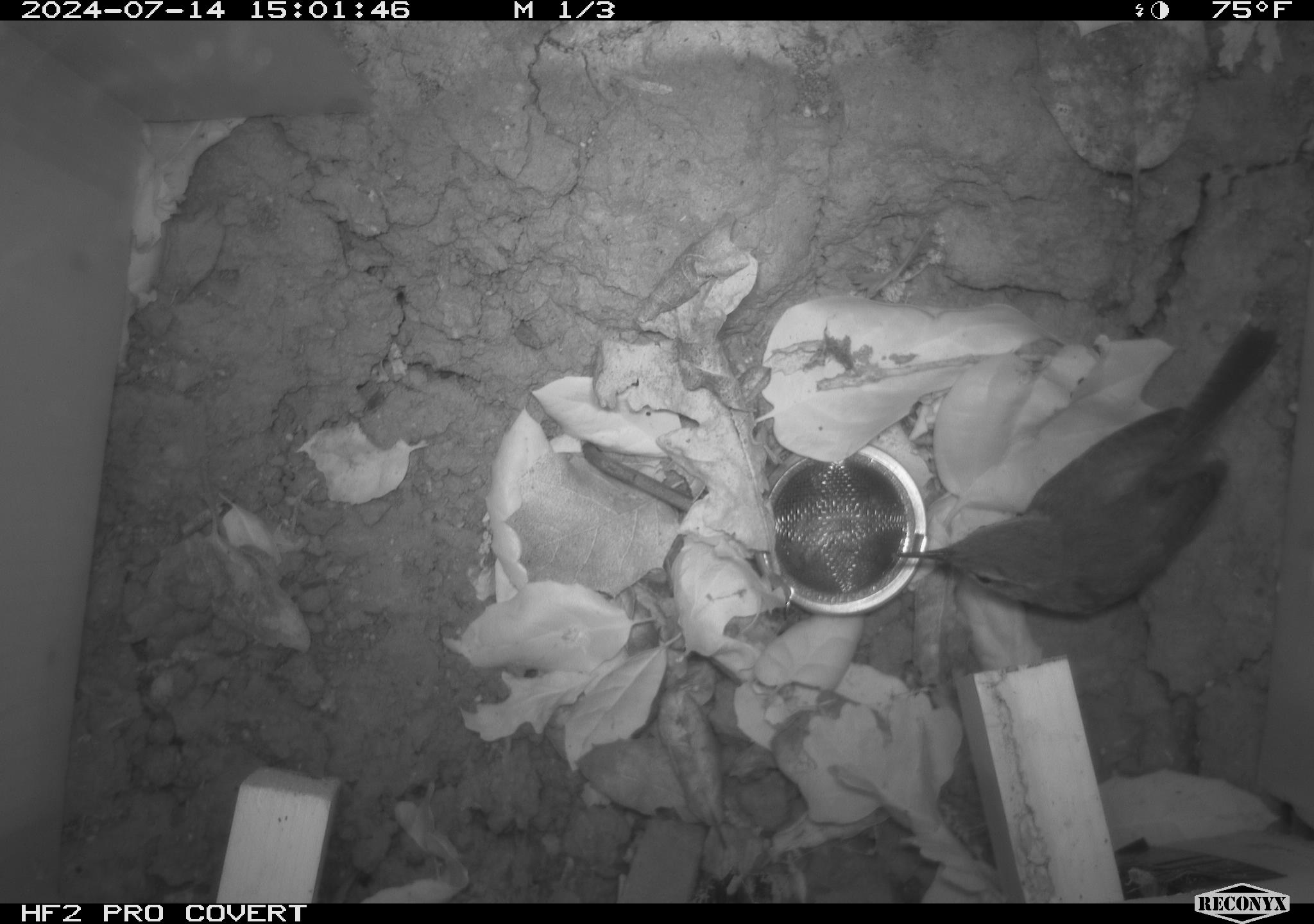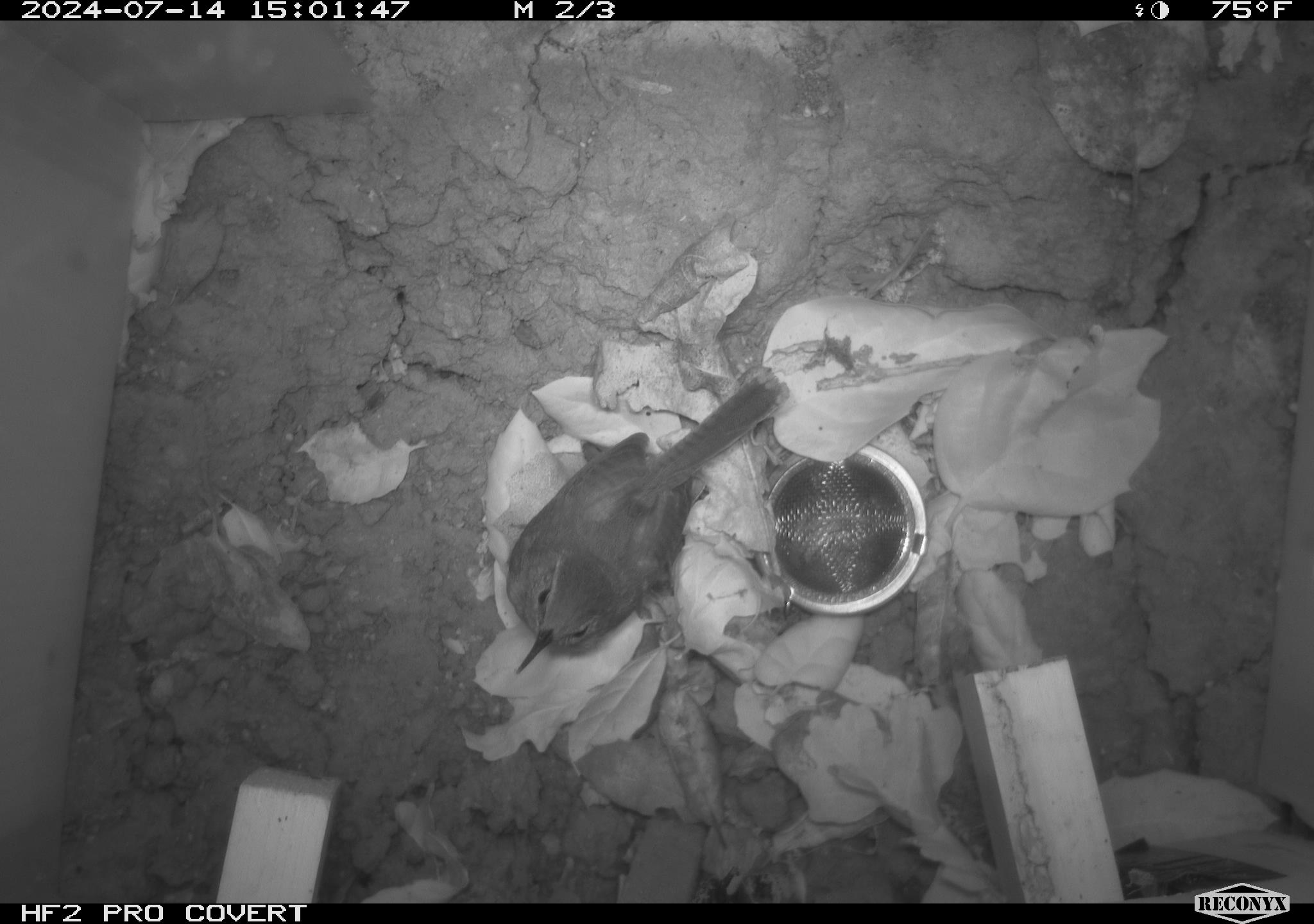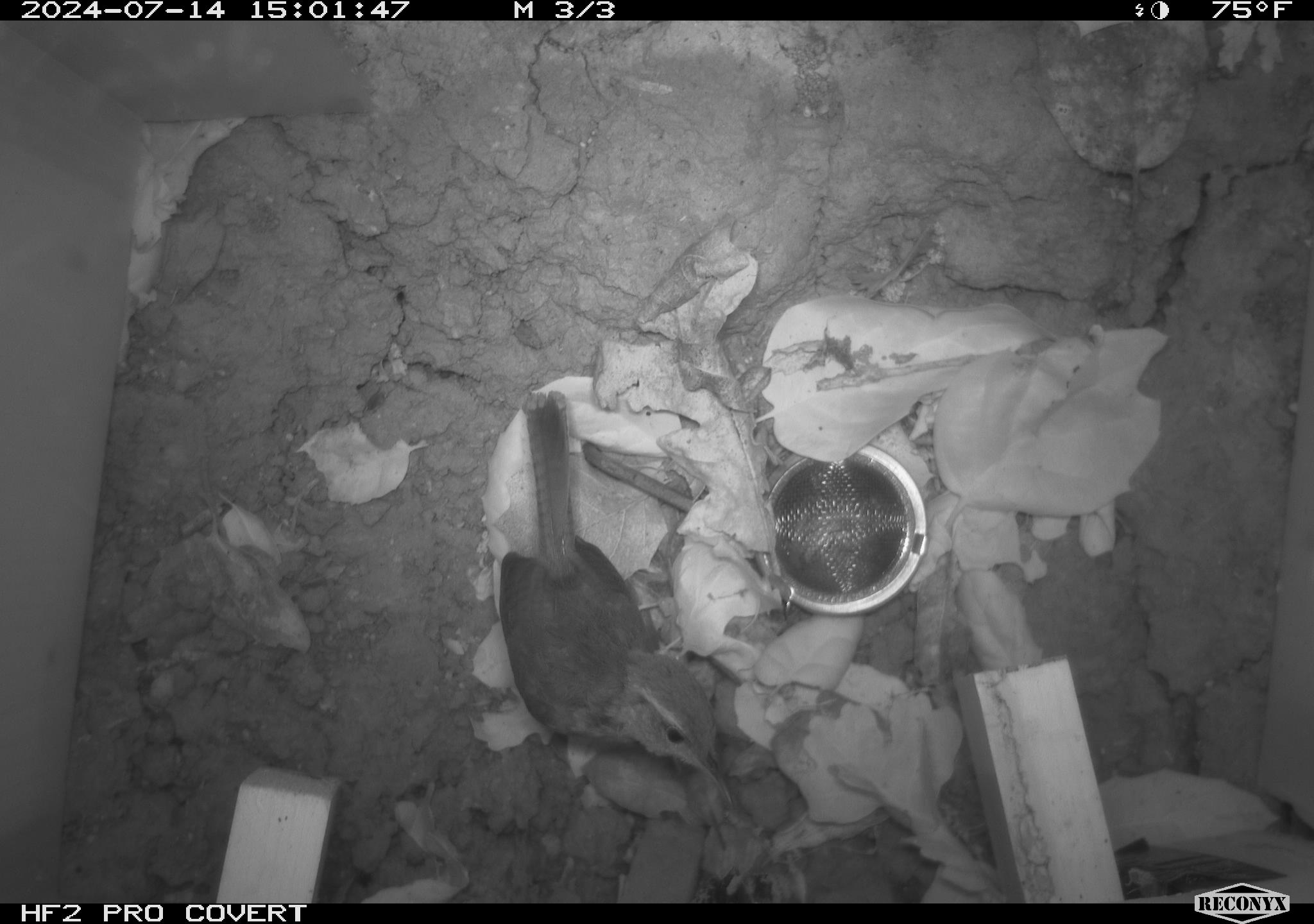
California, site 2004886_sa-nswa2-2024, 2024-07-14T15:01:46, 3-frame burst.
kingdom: Animalia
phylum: Chordata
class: Aves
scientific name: Aves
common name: bird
Bird (Aves).